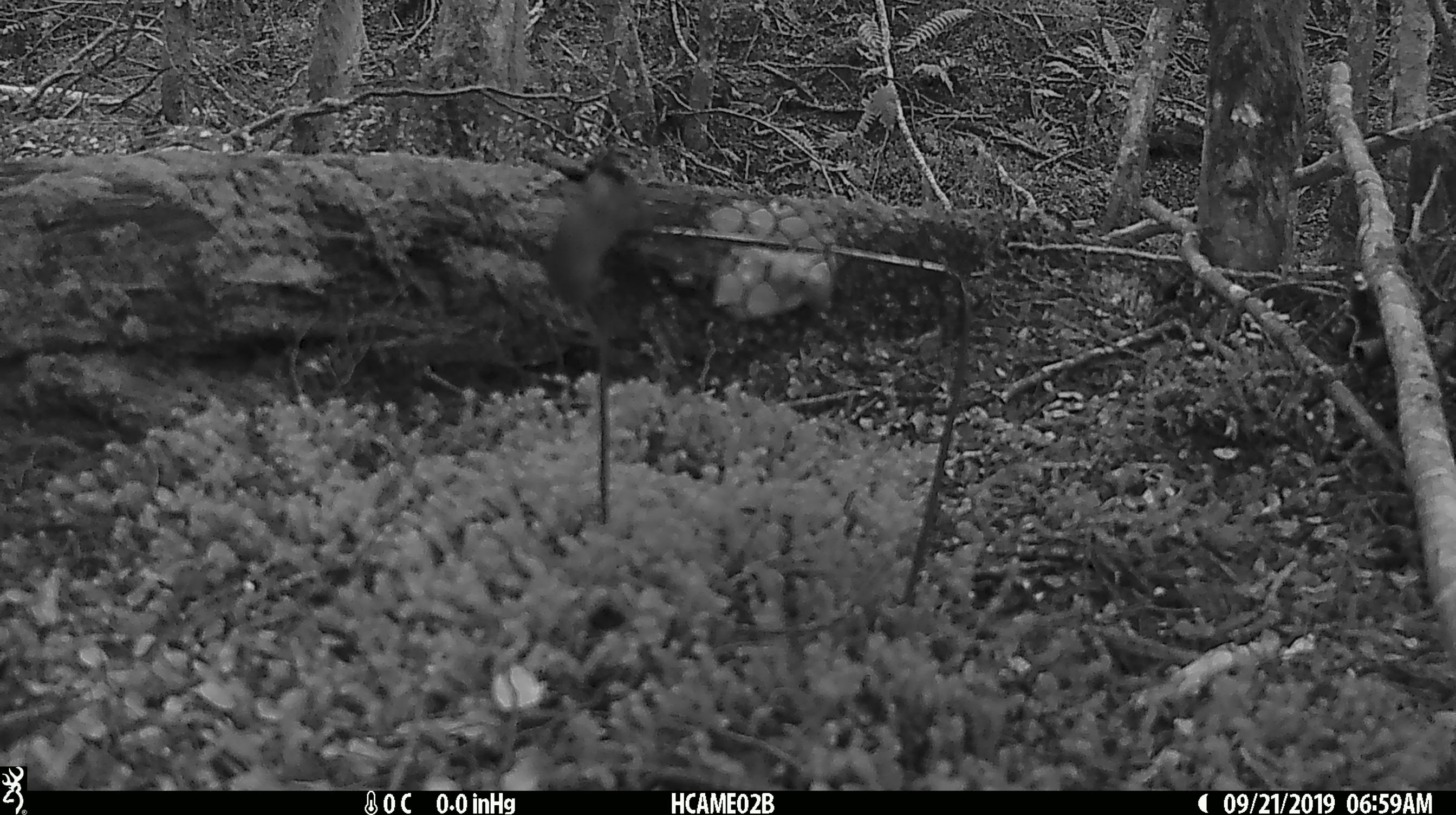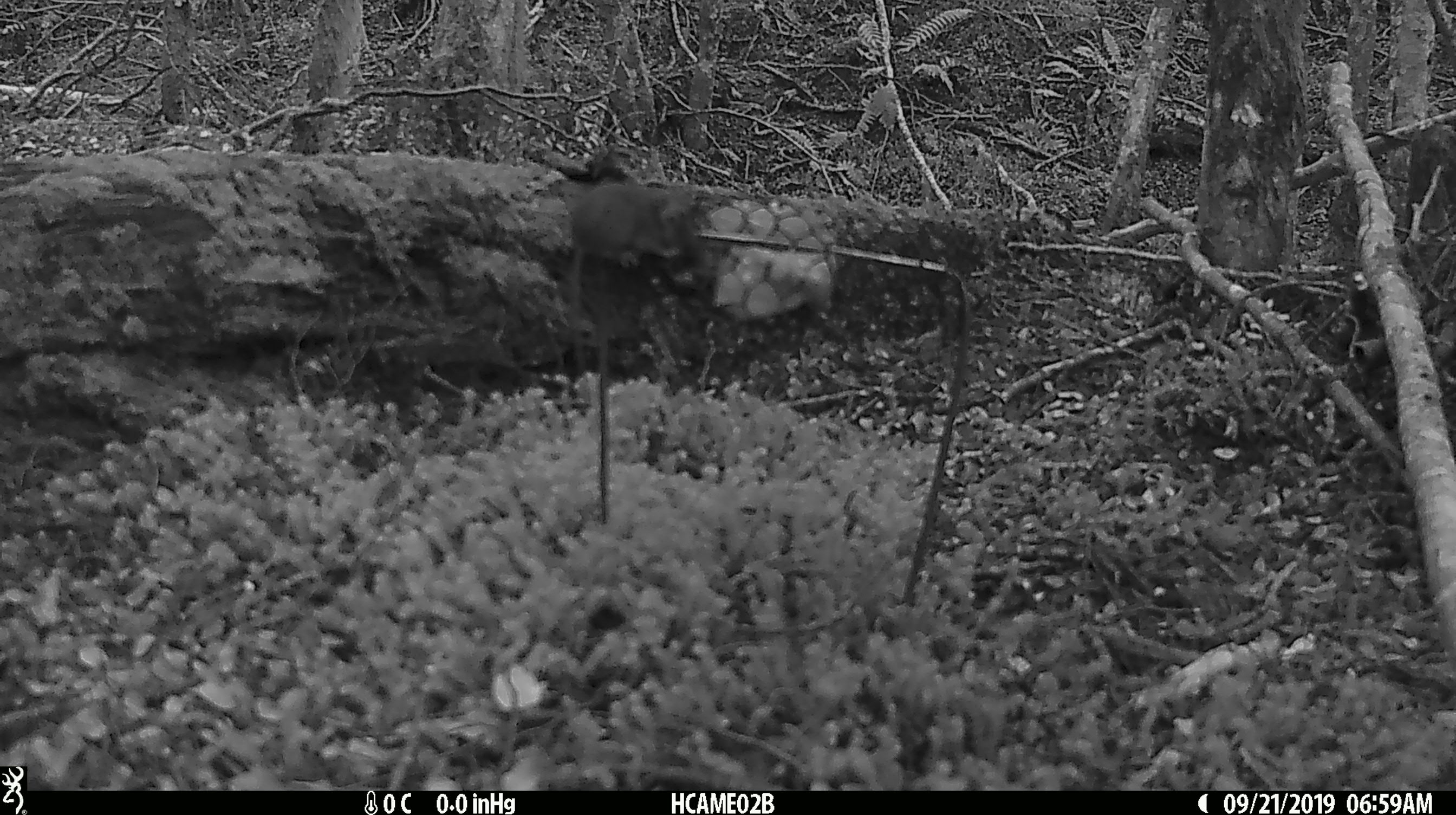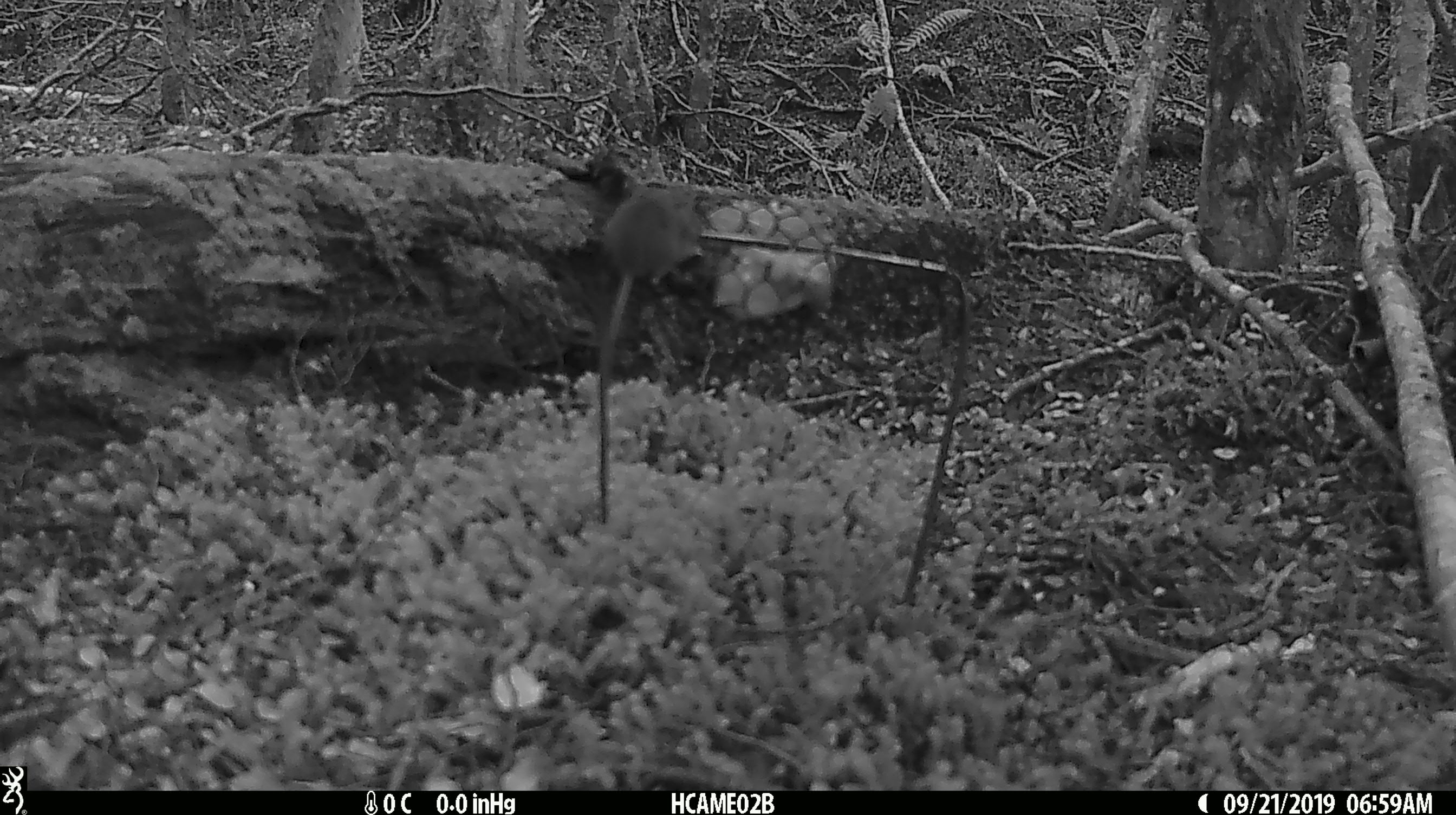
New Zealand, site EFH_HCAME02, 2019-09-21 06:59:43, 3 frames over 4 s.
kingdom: Animalia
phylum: Chordata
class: Mammalia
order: Rodentia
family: Muridae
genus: Mus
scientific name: Mus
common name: mouse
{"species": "mouse (Mus)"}